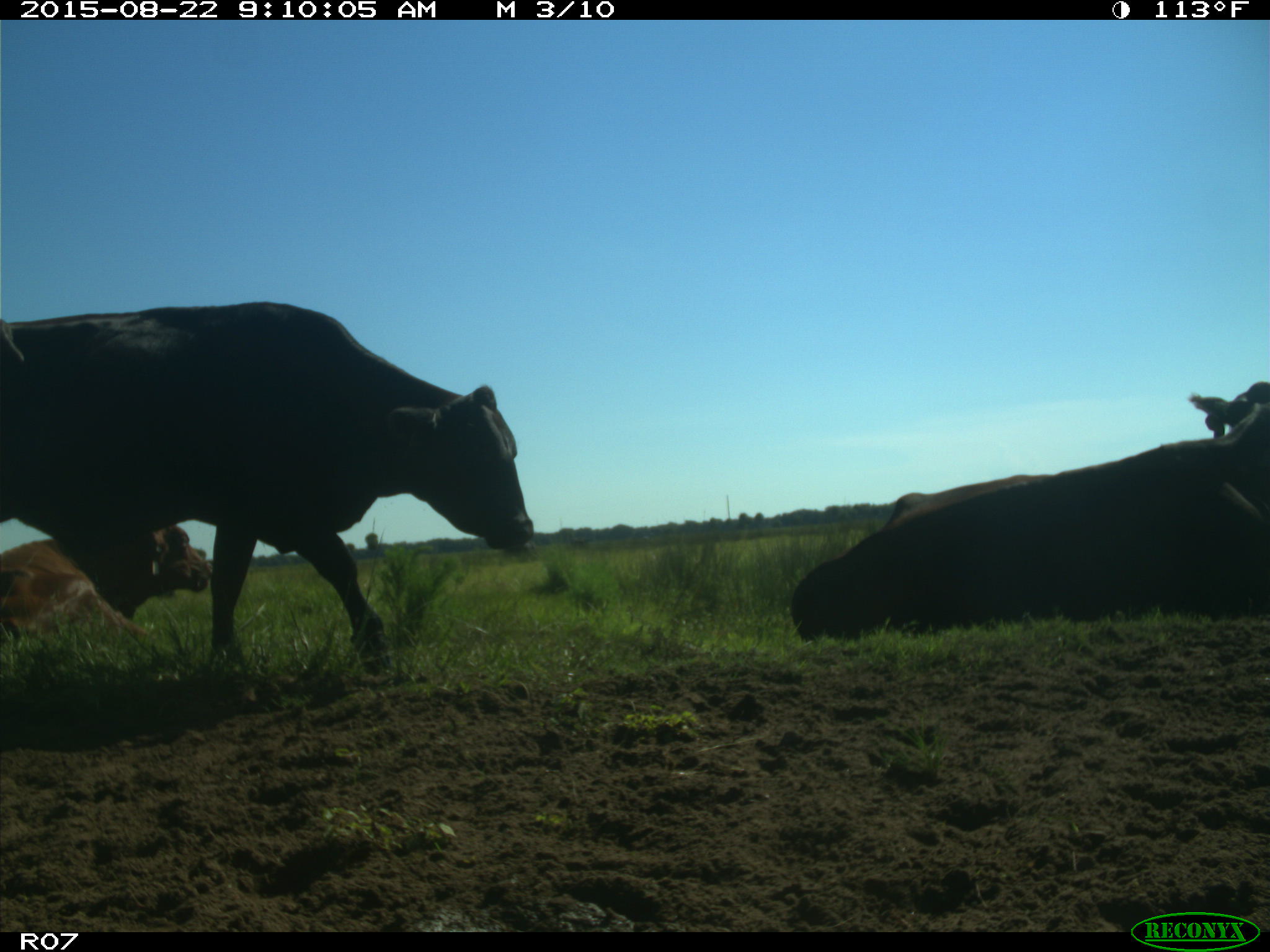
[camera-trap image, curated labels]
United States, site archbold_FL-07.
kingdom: Animalia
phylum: Chordata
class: Mammalia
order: Artiodactyla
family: Bovidae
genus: Bos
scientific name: Bos taurus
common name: domestic cow